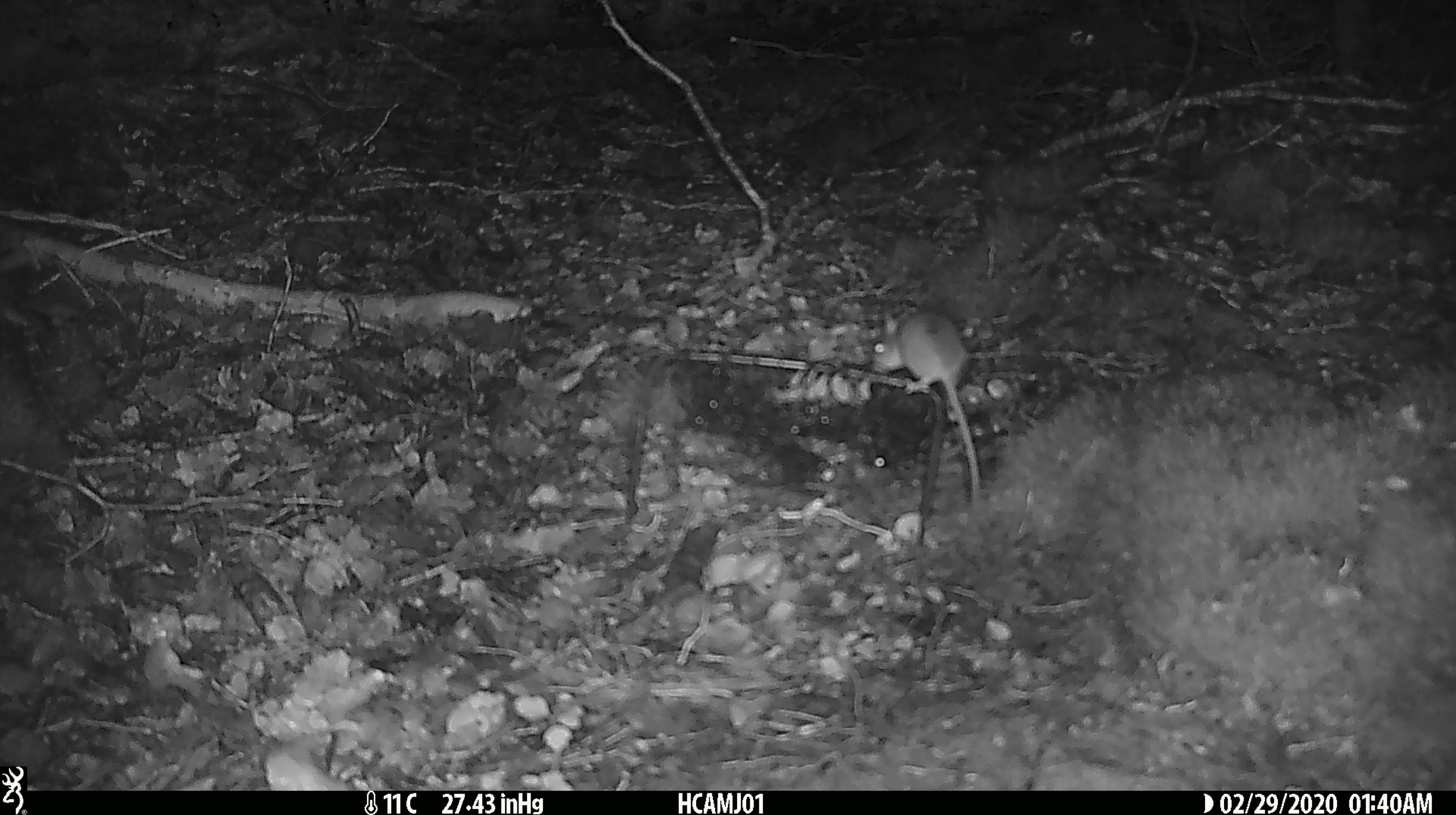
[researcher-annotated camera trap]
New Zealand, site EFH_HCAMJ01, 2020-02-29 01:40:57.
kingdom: Animalia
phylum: Chordata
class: Mammalia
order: Rodentia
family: Muridae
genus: Mus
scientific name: Mus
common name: mouse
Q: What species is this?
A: Mouse (Mus).